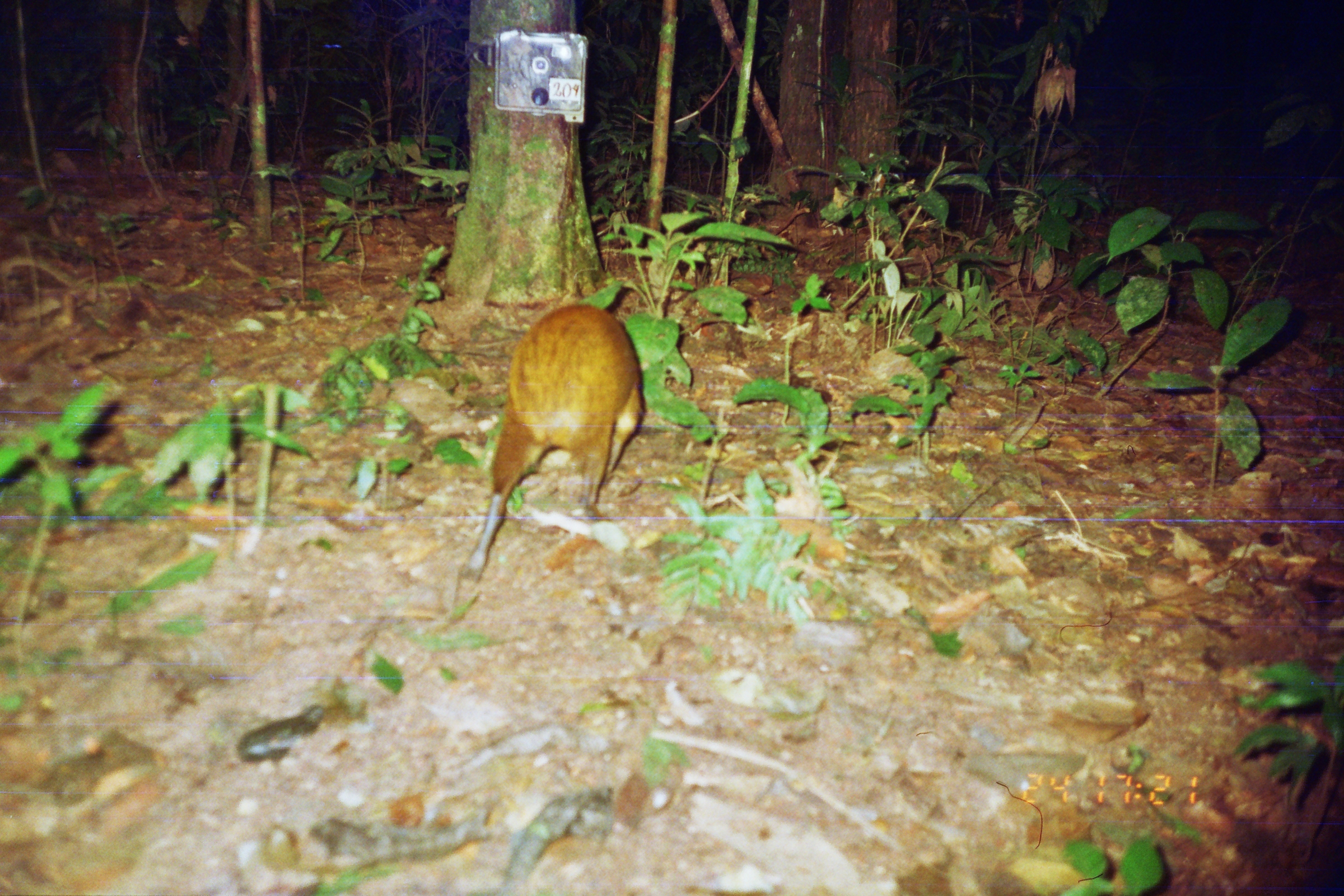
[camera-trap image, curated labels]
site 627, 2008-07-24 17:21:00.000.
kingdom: Animalia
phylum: Chordata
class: Mammalia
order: Rodentia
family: Dasyproctidae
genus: Dasyprocta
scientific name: Dasyprocta punctata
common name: central american agouti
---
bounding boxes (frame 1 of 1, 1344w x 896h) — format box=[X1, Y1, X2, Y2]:
dasyprocta punctata: box=[434, 302, 643, 630]